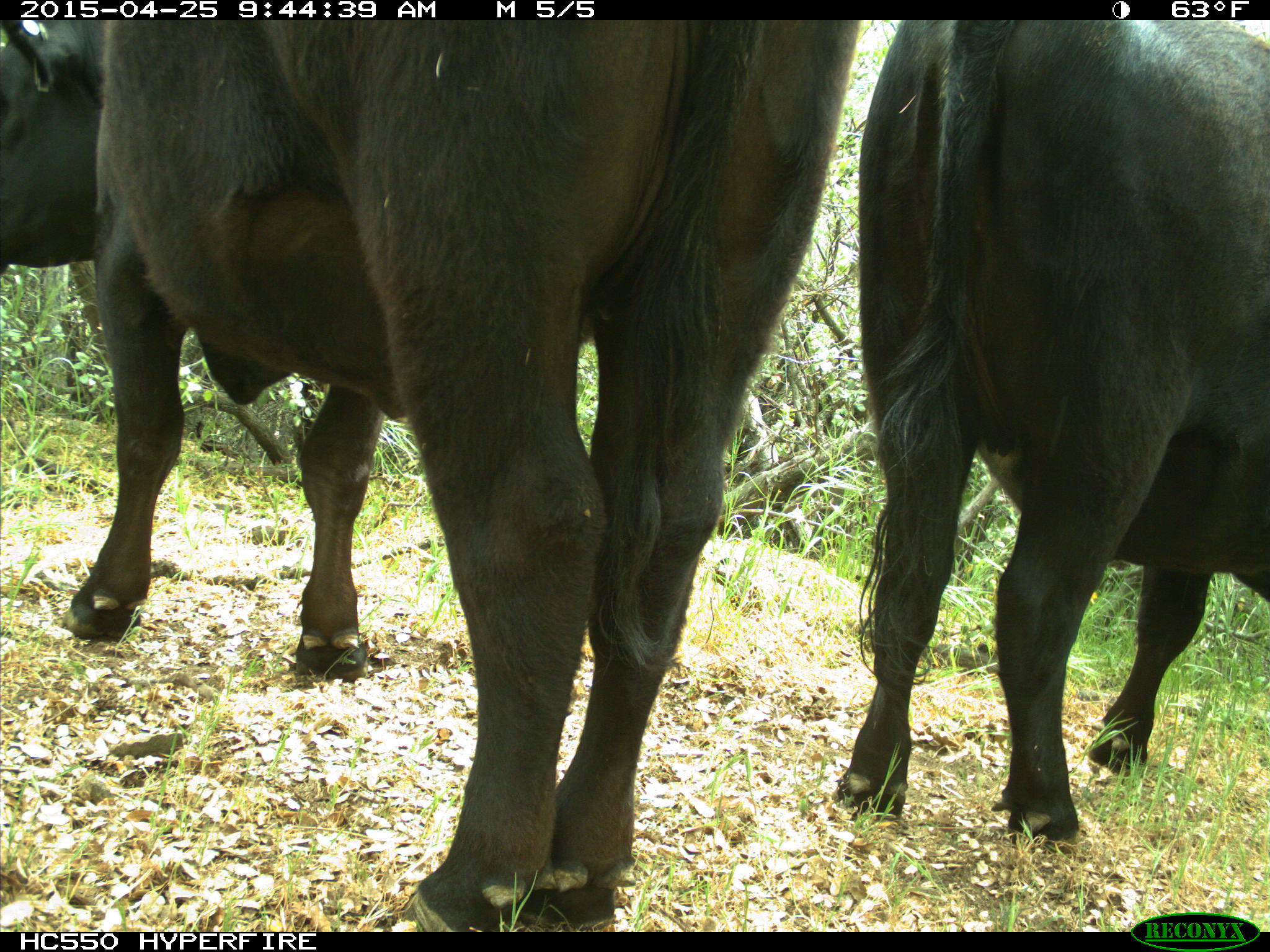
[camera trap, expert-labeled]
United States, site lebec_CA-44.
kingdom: Animalia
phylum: Chordata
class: Mammalia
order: Artiodactyla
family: Suidae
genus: Sus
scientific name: Sus scrofa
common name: wild boar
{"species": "Sus scrofa (wild boar)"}